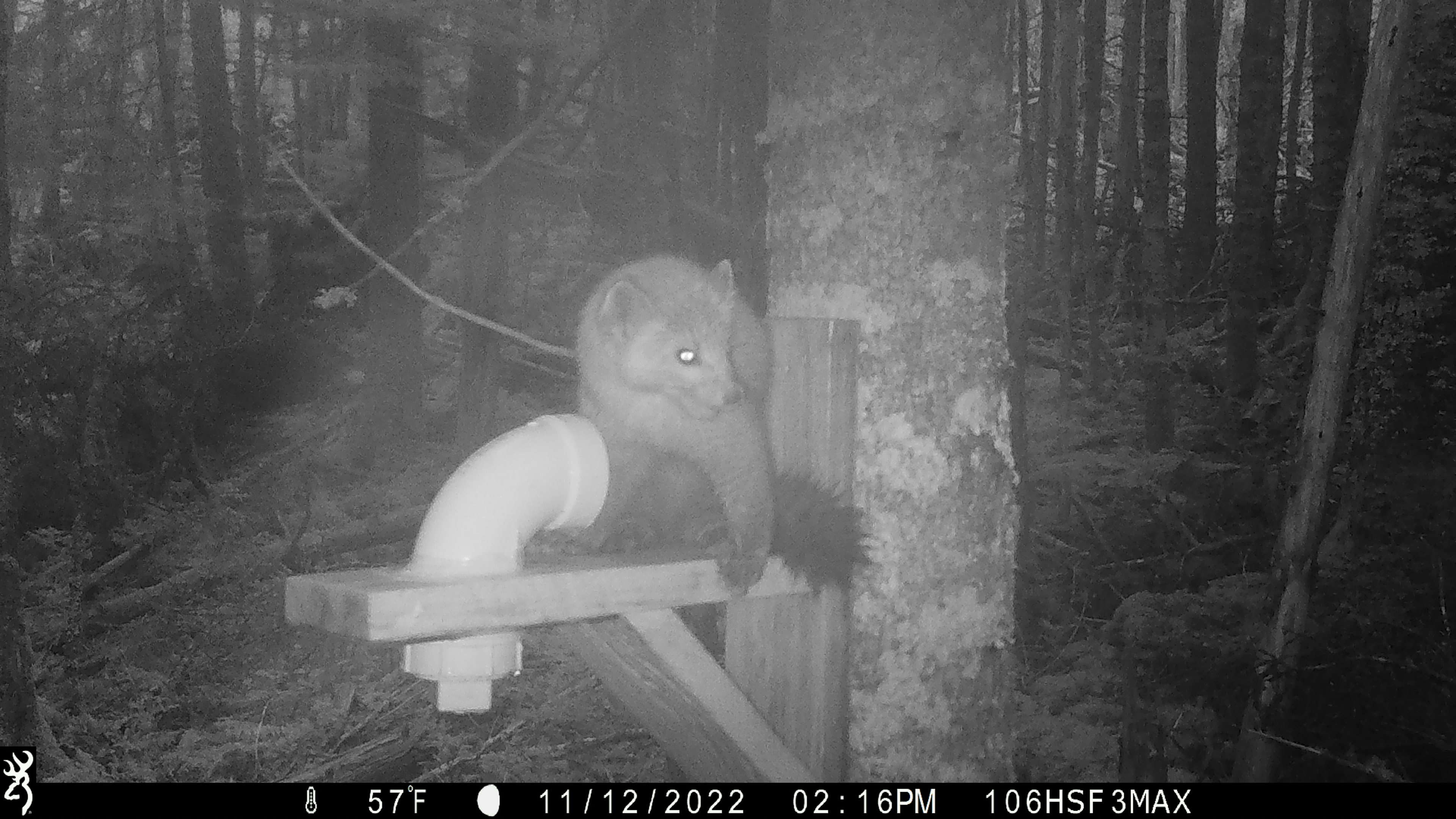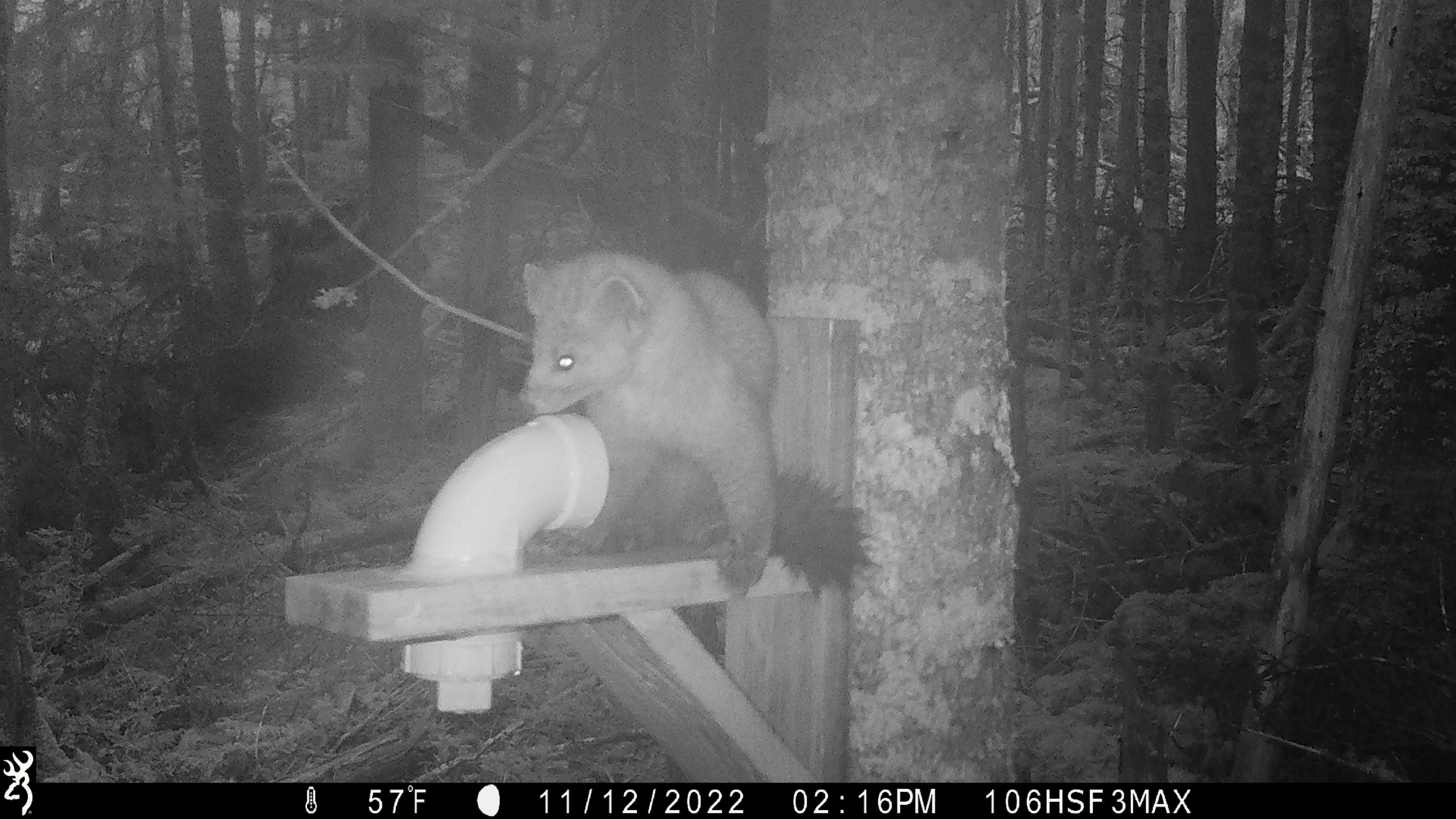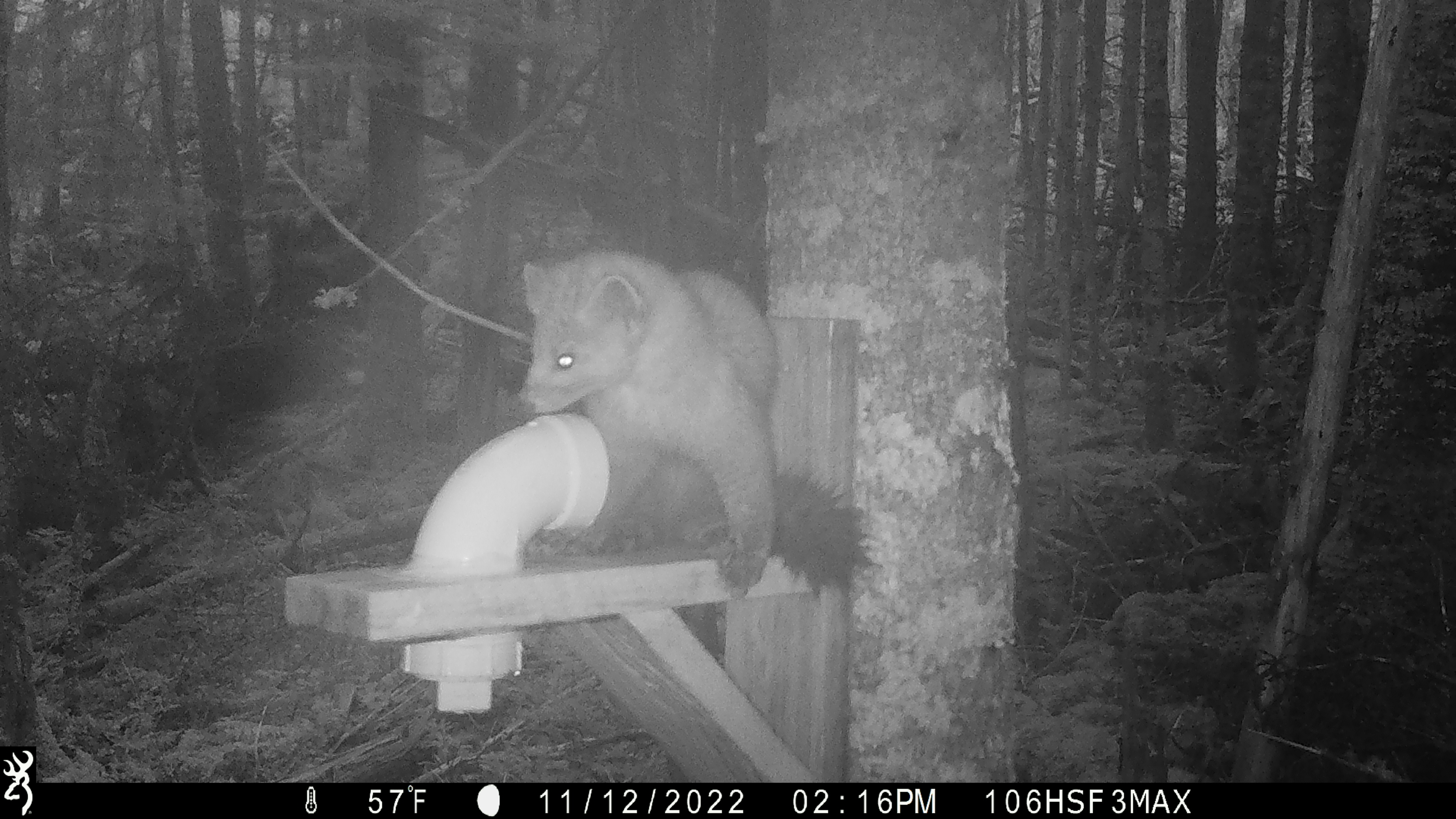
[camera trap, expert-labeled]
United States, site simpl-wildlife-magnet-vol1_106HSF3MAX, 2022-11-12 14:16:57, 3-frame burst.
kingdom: Animalia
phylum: Chordata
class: Mammalia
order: Carnivora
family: Mustelidae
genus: Martes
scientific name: Martes americana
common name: american marten